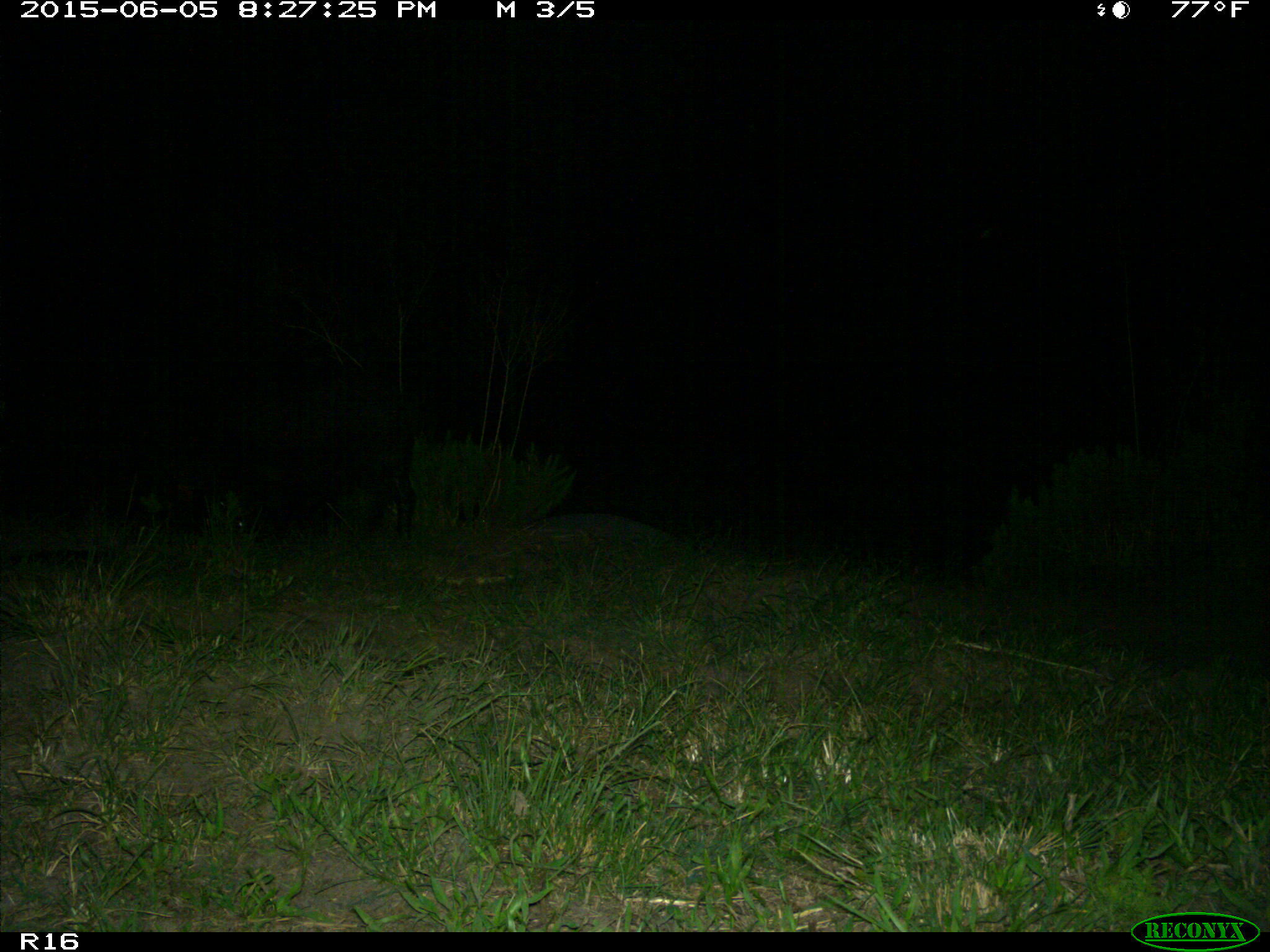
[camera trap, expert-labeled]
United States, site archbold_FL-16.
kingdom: Animalia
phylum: Chordata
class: Mammalia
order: Artiodactyla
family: Suidae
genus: Sus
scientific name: Sus scrofa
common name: wild boar